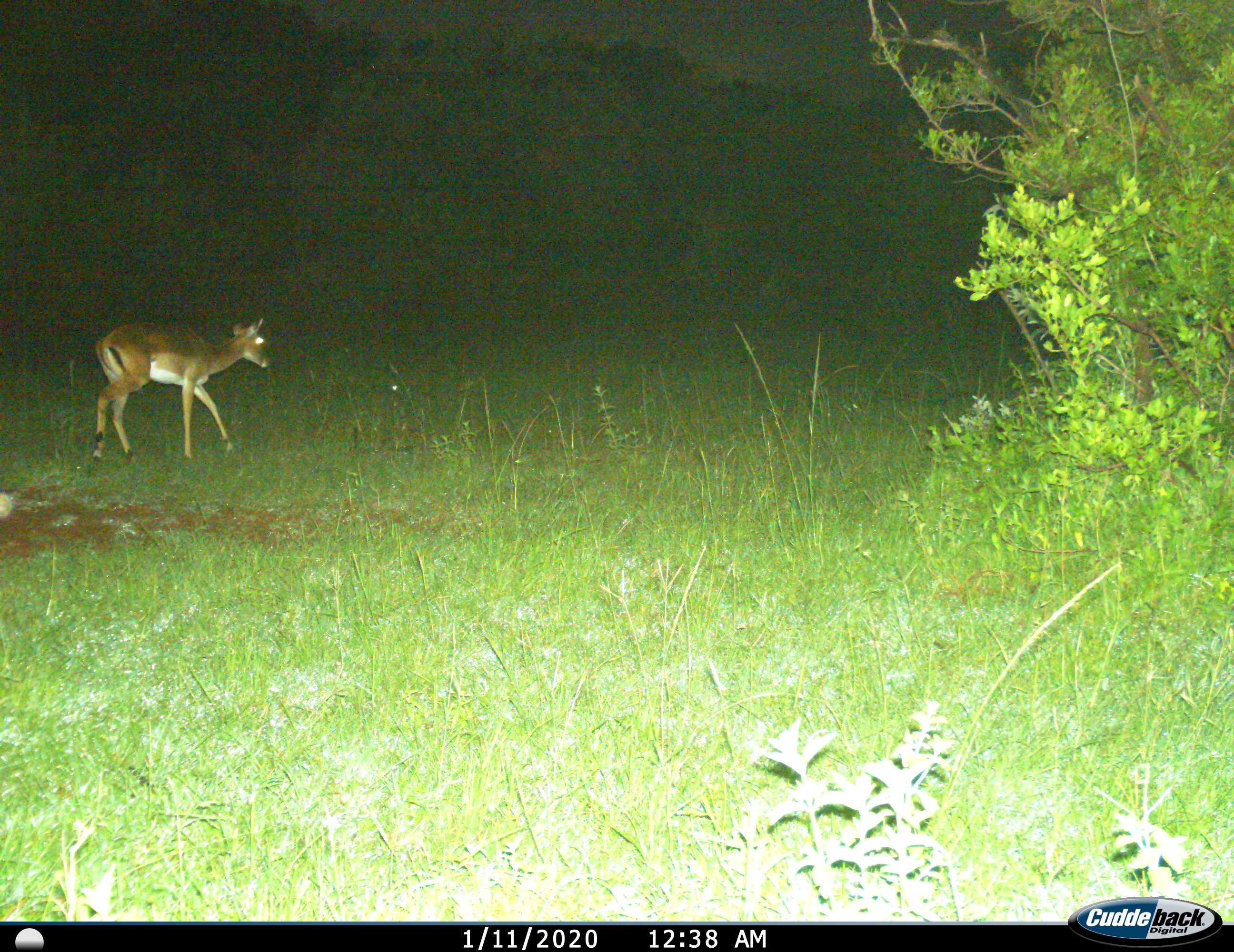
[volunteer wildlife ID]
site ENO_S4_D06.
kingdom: Animalia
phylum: Chordata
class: Mammalia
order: Artiodactyla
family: Bovidae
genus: Aepyceros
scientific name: Aepyceros melampus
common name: impala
Impala (Aepyceros melampus), count 1. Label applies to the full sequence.